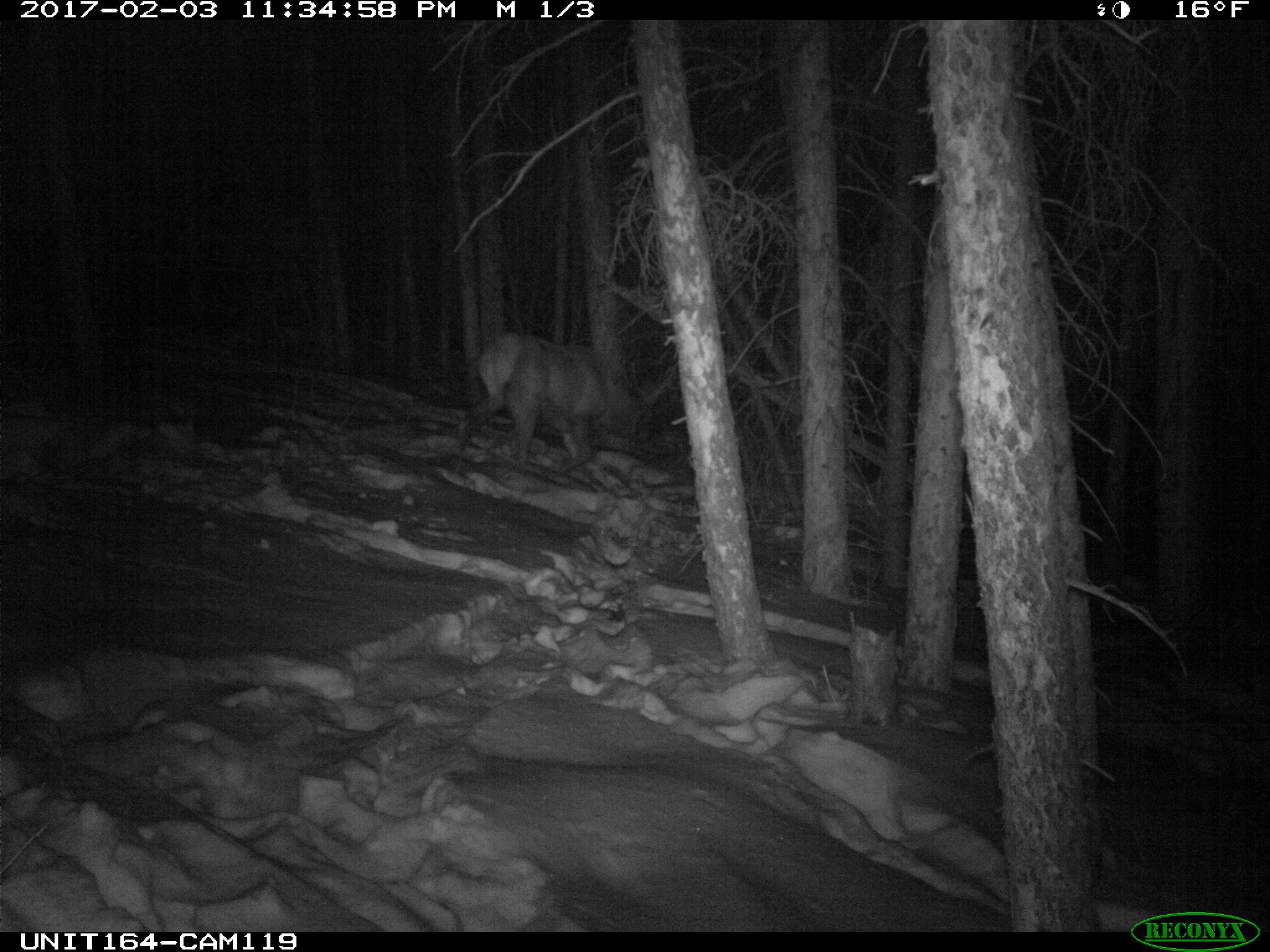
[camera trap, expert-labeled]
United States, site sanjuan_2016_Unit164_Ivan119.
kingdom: Animalia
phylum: Chordata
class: Mammalia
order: Artiodactyla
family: Cervidae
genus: Cervus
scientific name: Cervus elaphus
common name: red deer